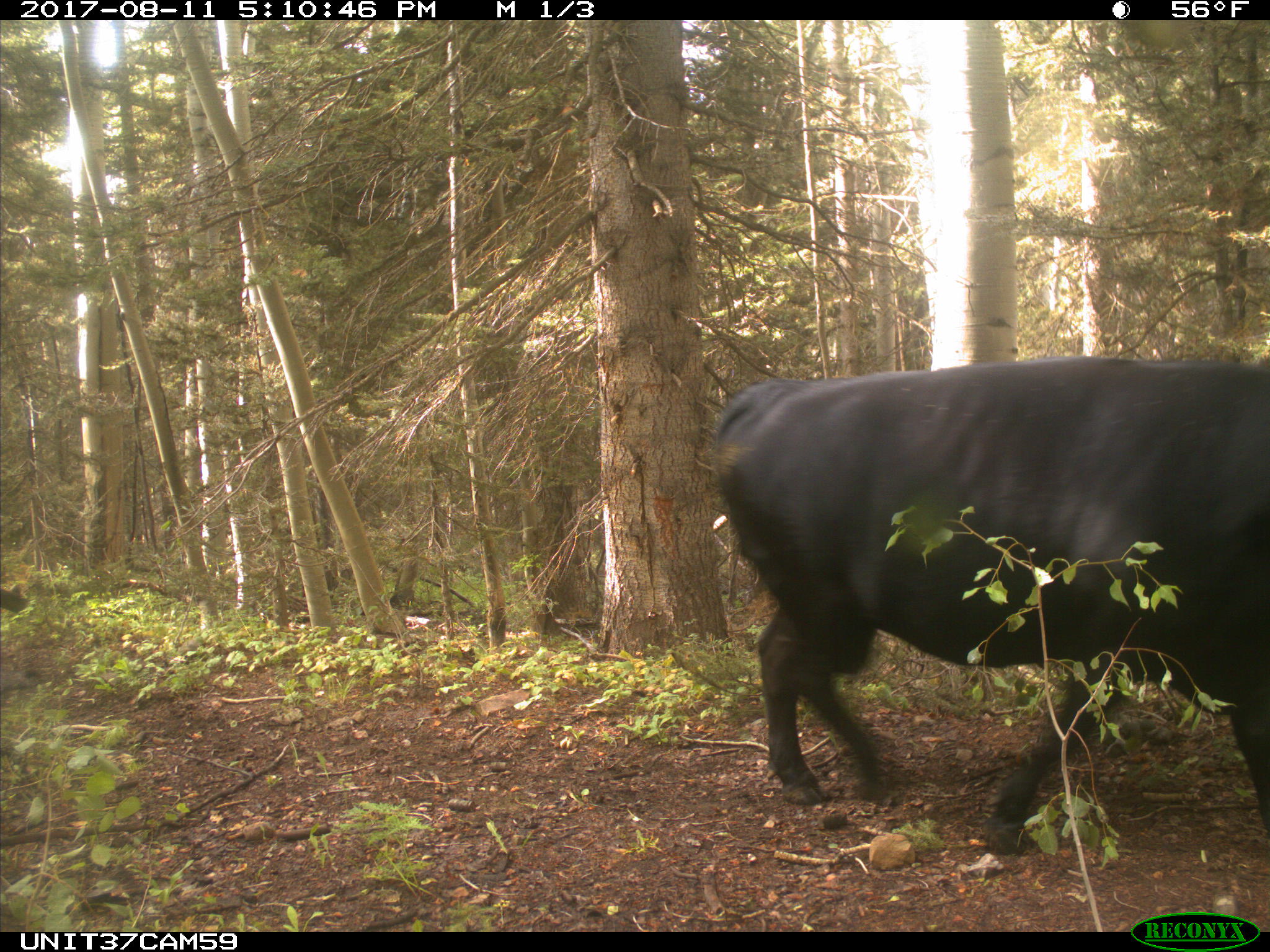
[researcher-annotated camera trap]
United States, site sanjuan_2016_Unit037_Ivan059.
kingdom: Animalia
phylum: Chordata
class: Mammalia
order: Artiodactyla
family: Bovidae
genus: Bos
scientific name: Bos taurus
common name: domestic cow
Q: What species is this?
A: Bos taurus (domestic cow).